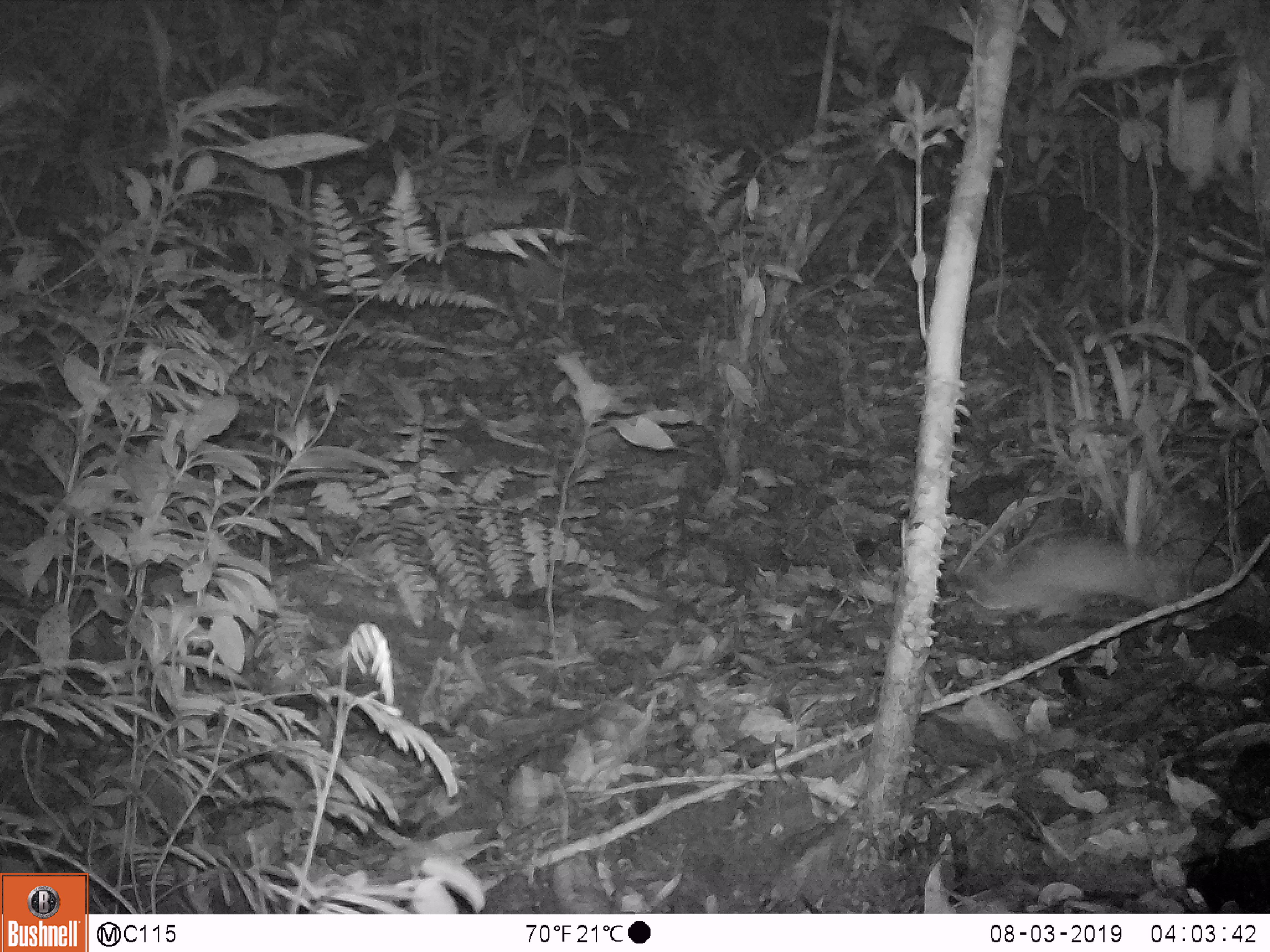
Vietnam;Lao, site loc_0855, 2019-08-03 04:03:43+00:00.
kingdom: Animalia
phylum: Chordata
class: Mammalia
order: Carnivora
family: Mustelidae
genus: Melogale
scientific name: Melogale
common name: ferret badger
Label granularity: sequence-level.